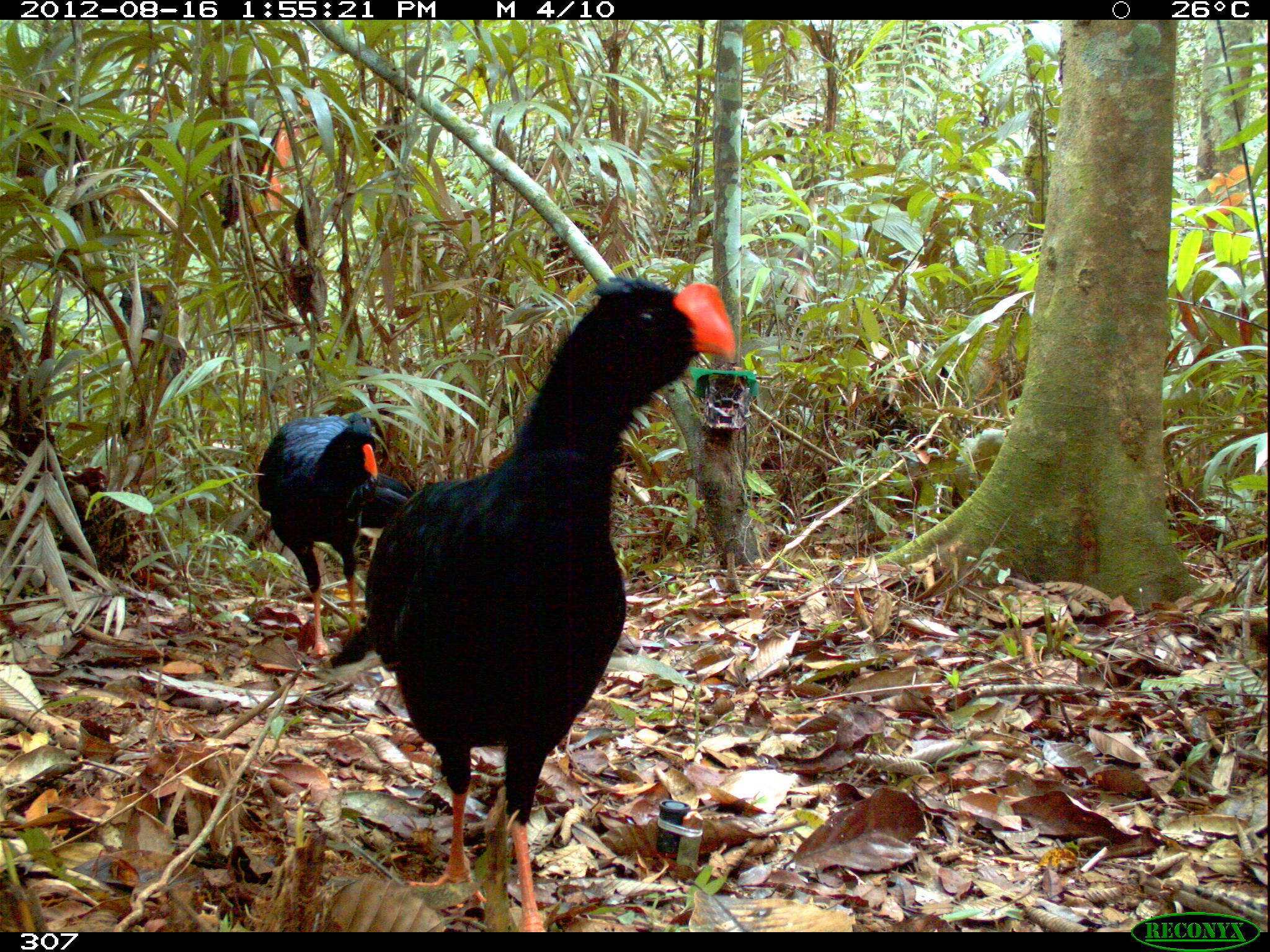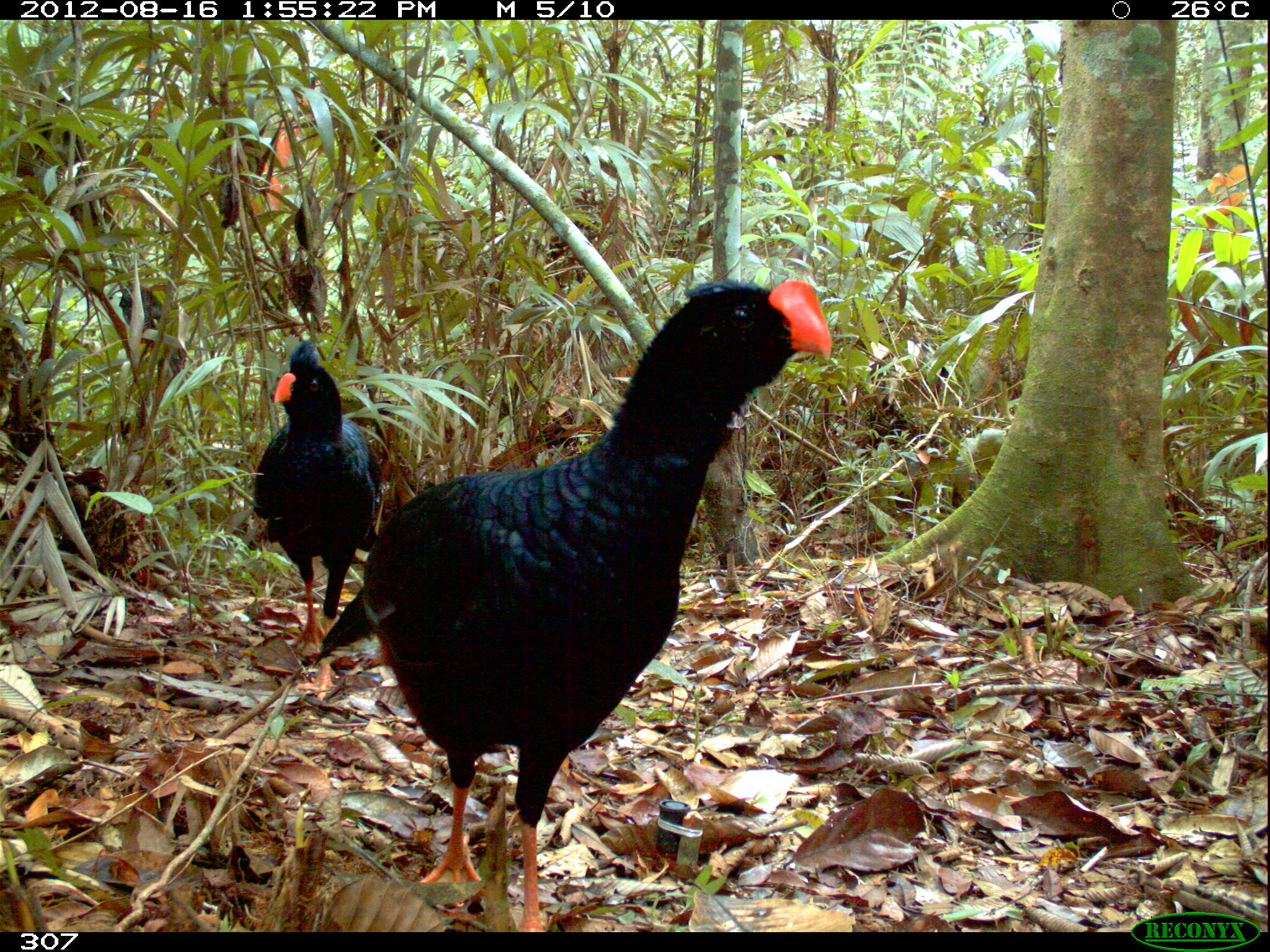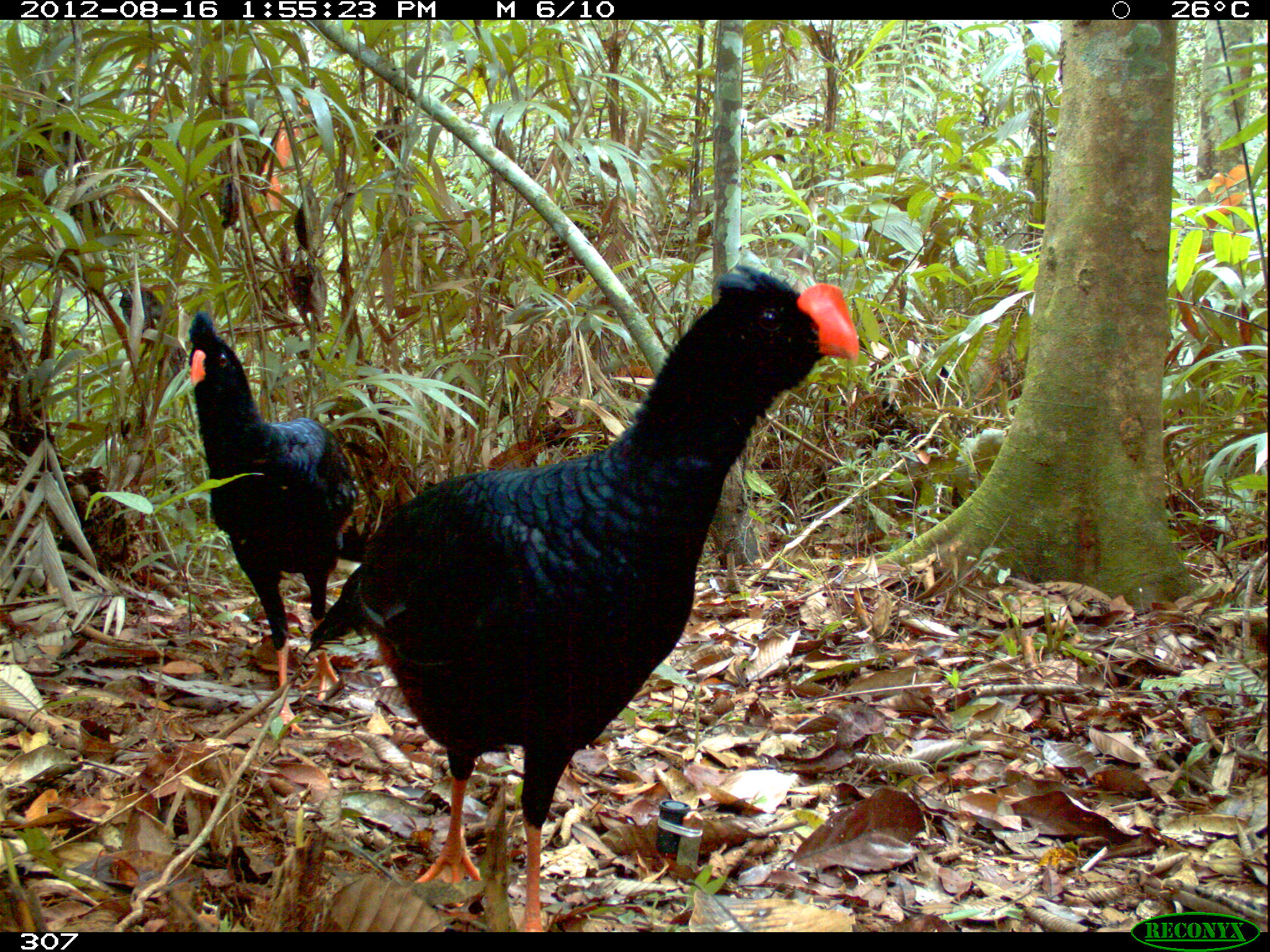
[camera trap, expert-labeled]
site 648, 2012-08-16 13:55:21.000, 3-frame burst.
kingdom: Animalia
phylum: Chordata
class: Aves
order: Galliformes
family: Cracidae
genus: Mitu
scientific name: Mitu tuberosum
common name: razor-billed curassow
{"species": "Mitu tuberosum (razor-billed curassow)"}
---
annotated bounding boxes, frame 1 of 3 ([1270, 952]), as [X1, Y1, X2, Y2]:
mitu tuberosum: [324, 275, 732, 928]; [260, 411, 415, 651]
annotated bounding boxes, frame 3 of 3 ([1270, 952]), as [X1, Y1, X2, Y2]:
mitu tuberosum: [303, 260, 858, 932]; [185, 308, 366, 734]